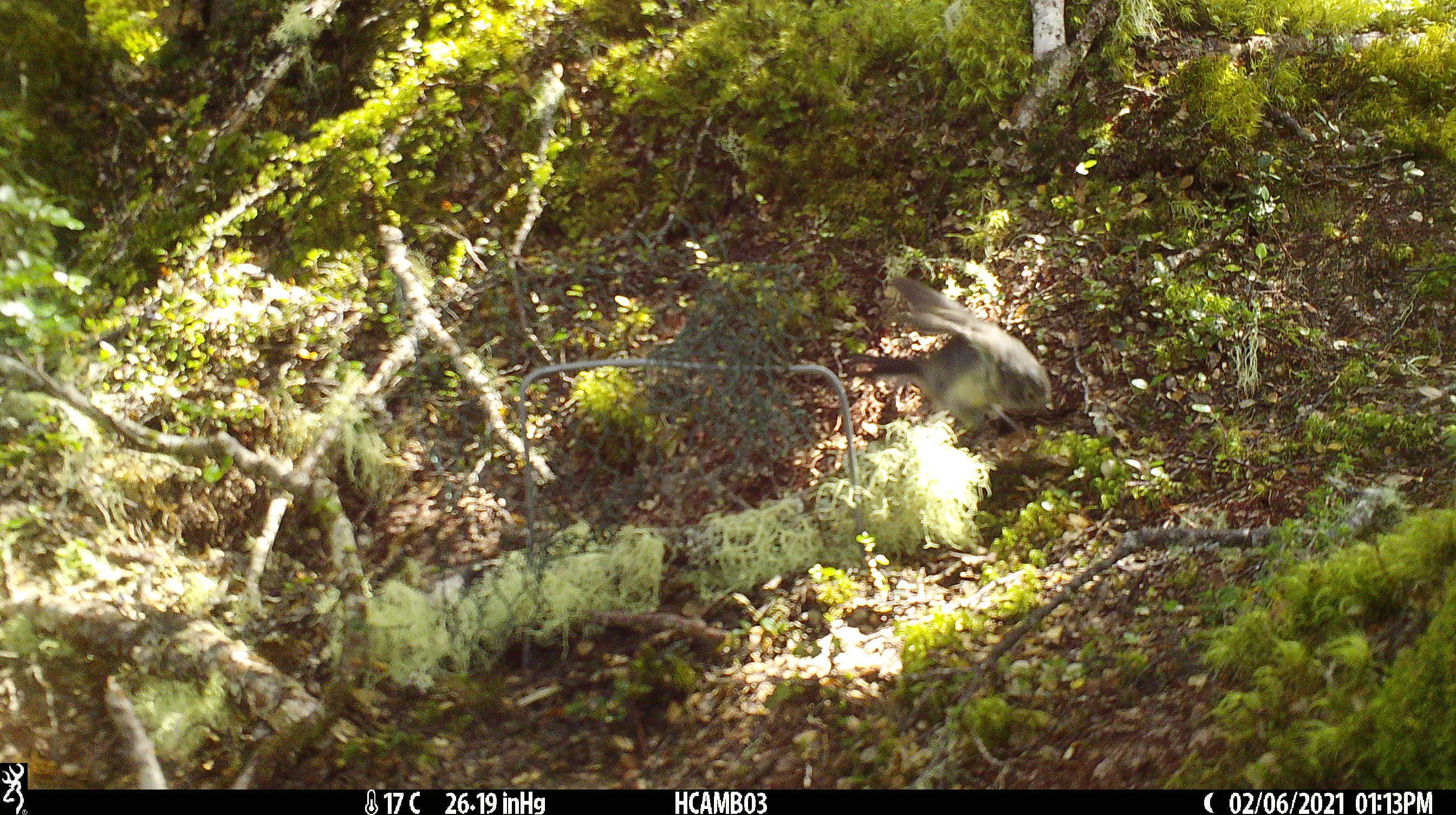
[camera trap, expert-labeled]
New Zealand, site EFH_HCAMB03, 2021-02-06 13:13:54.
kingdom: Animalia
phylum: Chordata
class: Aves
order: Passeriformes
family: Petroicidae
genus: Petroica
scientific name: Petroica australis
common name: new zealand robin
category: robin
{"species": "robin (new zealand robin) (Petroica australis)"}